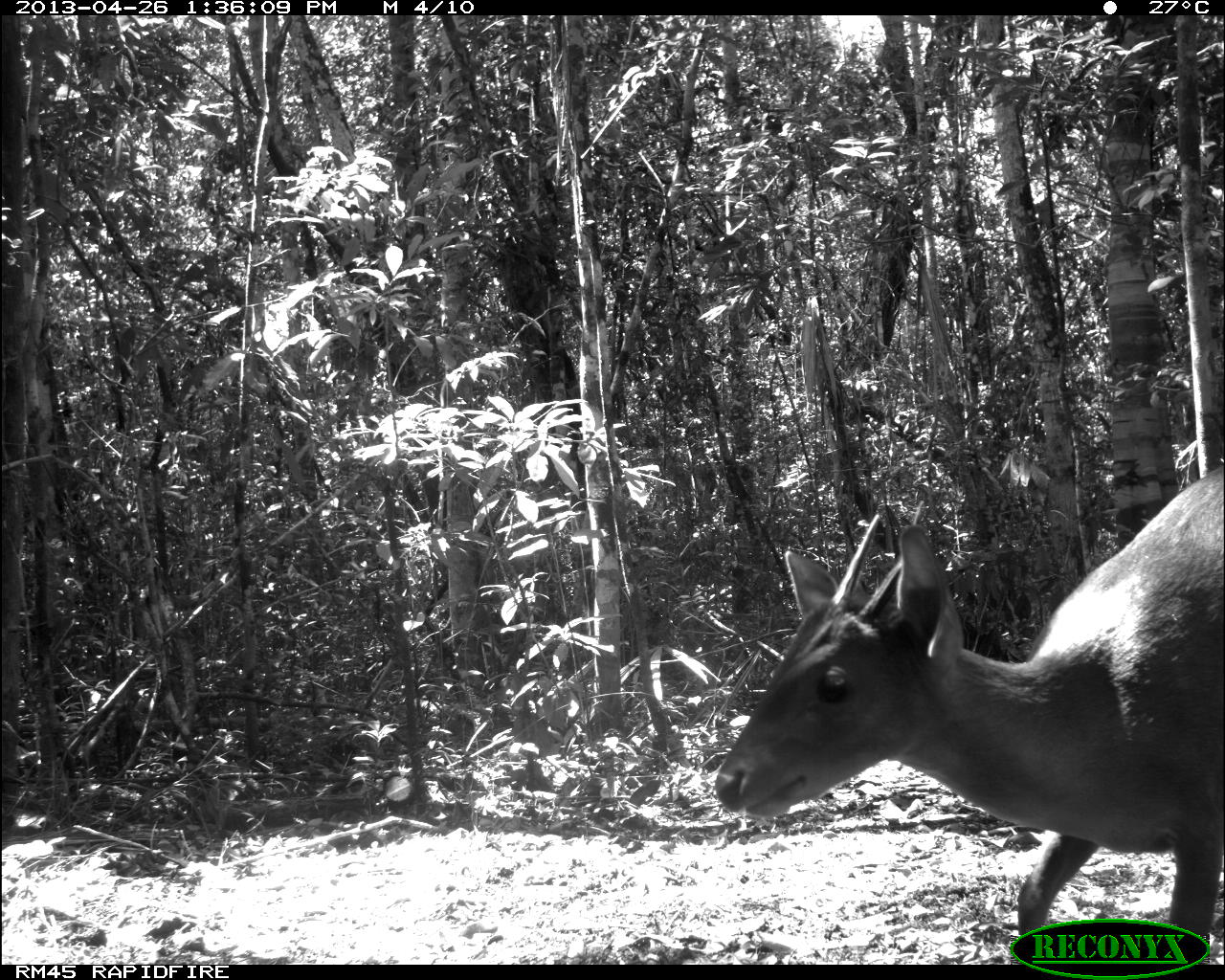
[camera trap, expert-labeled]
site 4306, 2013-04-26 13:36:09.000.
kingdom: Animalia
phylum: Chordata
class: Mammalia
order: Artiodactyla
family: Cervidae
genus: Odocoileus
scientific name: Odocoileus pandora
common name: yucatán brown brocket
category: mazama pandora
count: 1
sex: male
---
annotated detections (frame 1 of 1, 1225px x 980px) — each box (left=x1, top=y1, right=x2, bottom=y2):
mazama pandora: (left=712, top=465, right=1225, bottom=965)